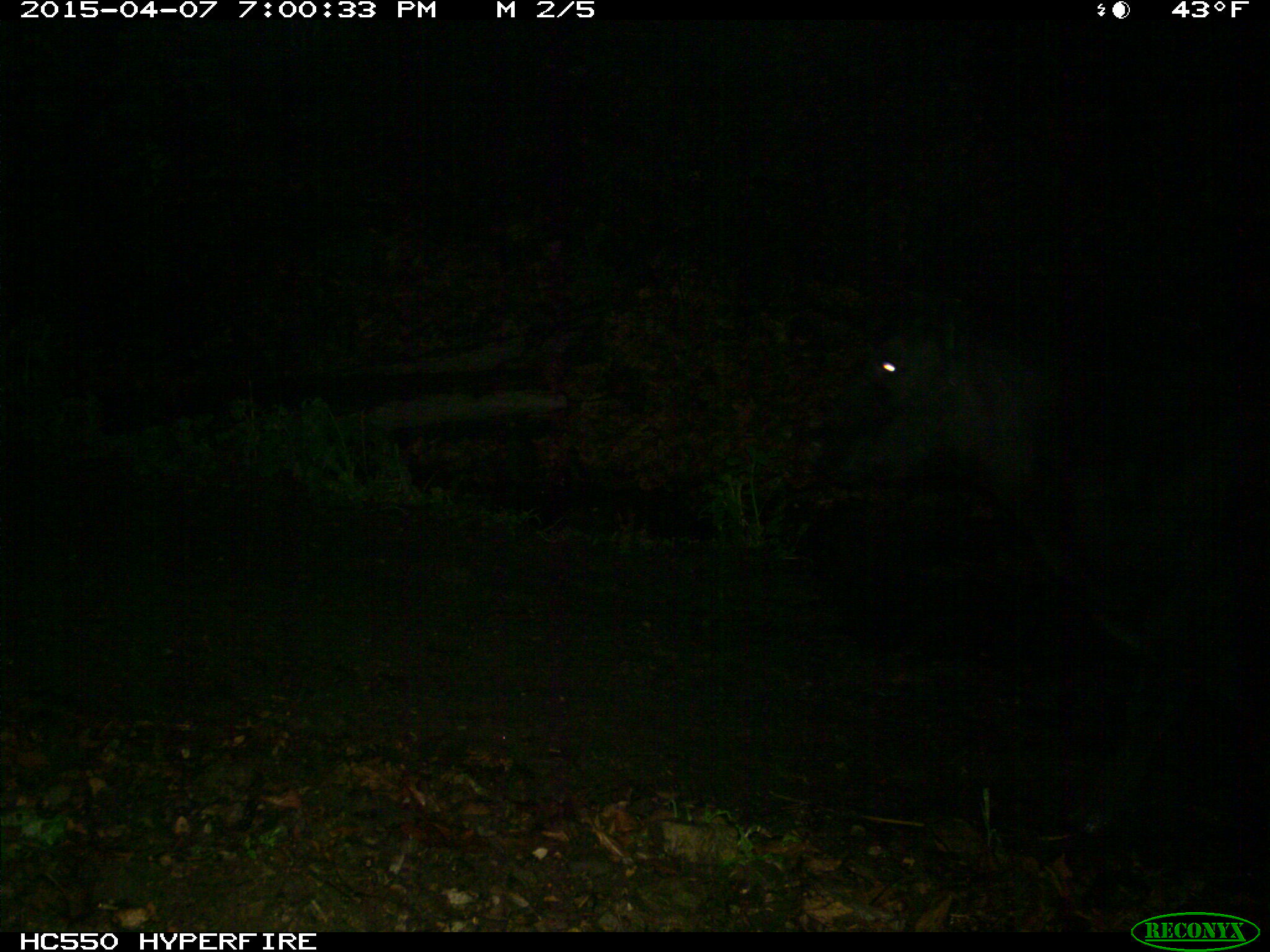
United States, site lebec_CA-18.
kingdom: Animalia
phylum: Chordata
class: Mammalia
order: Artiodactyla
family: Bovidae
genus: Bos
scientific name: Bos taurus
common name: domestic cow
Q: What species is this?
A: Bos taurus (domestic cow).